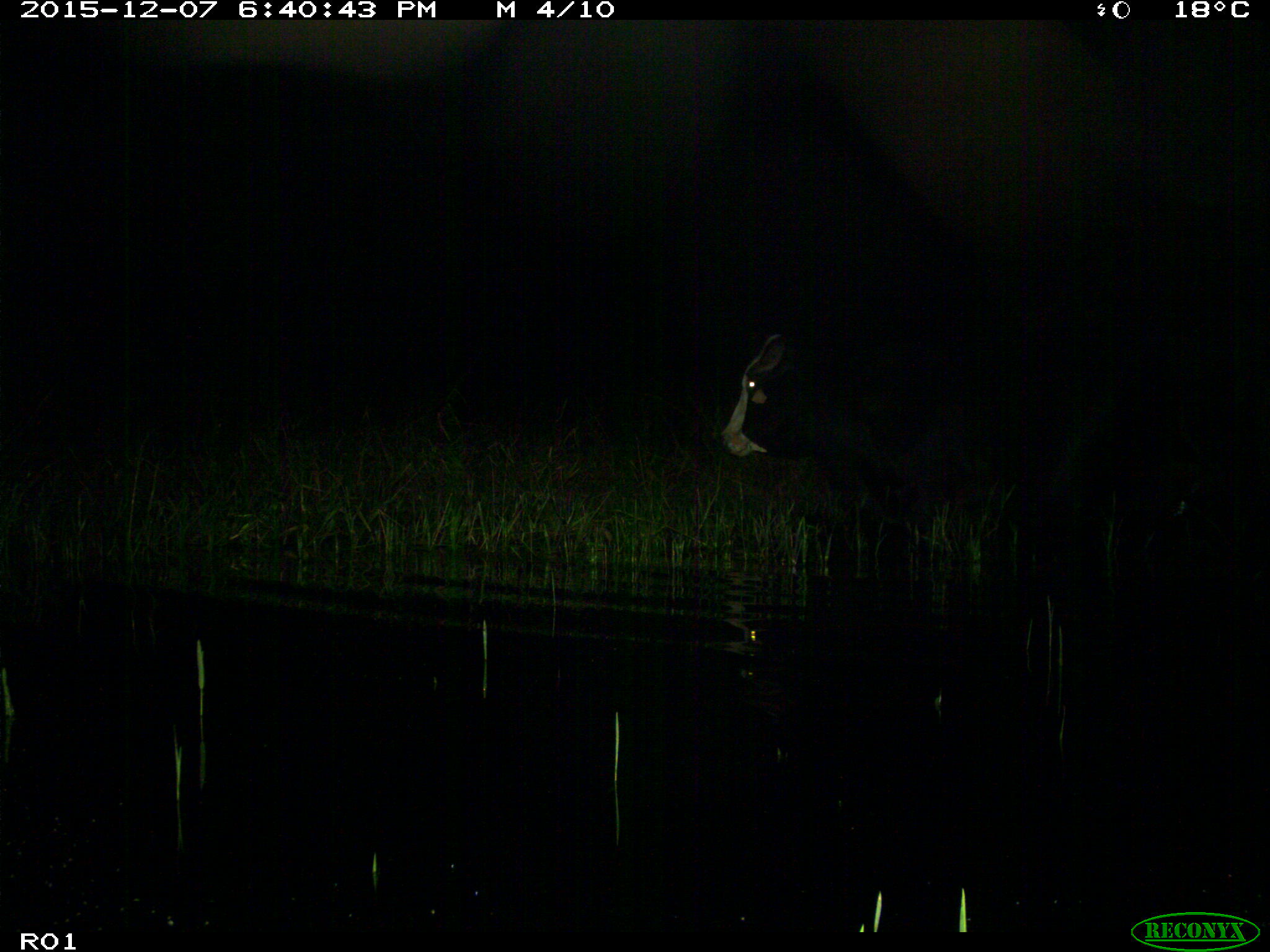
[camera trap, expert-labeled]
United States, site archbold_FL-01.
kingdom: Animalia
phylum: Chordata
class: Mammalia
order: Artiodactyla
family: Bovidae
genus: Bos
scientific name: Bos taurus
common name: domestic cow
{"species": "Bos taurus (domestic cow)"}